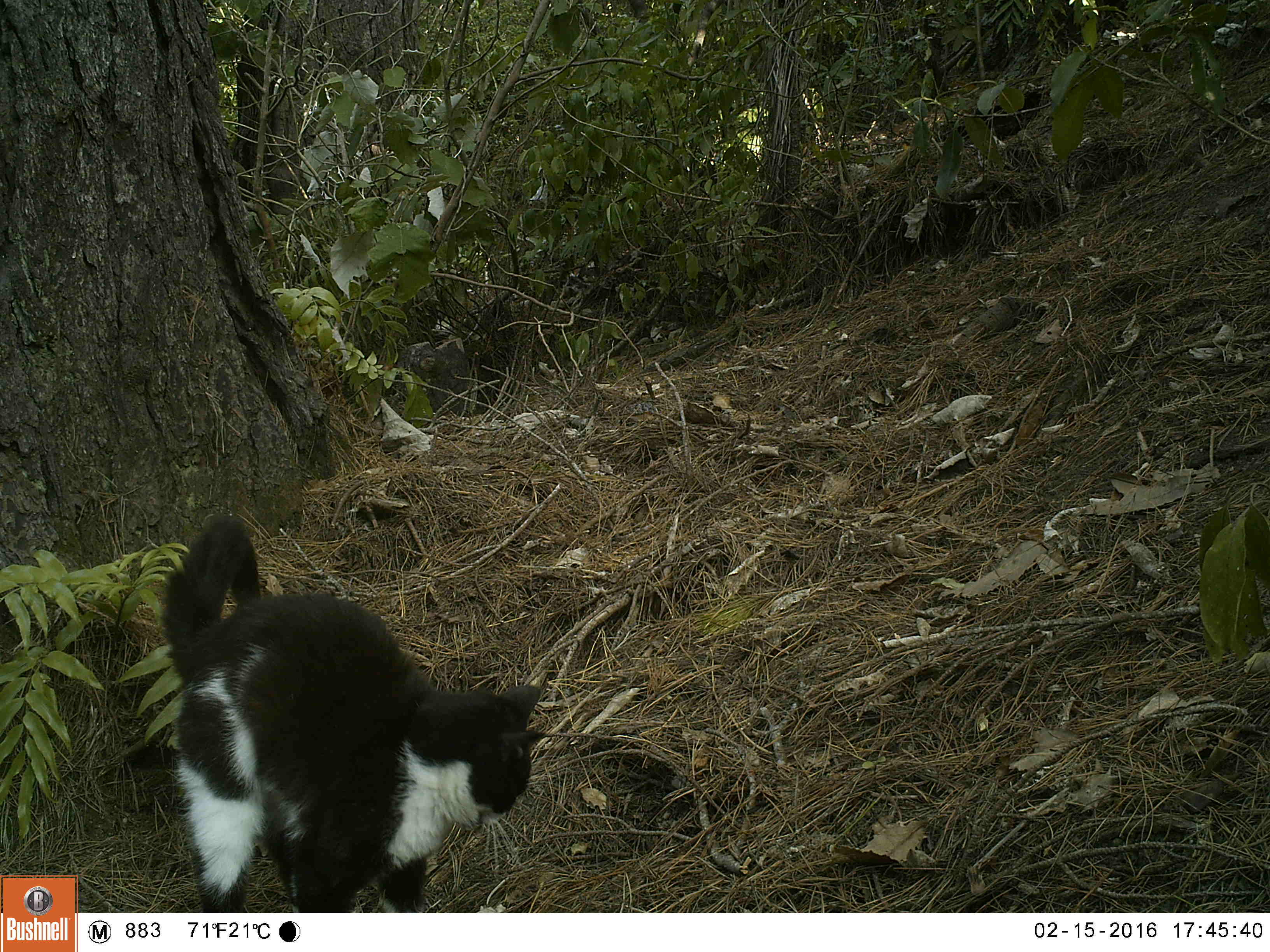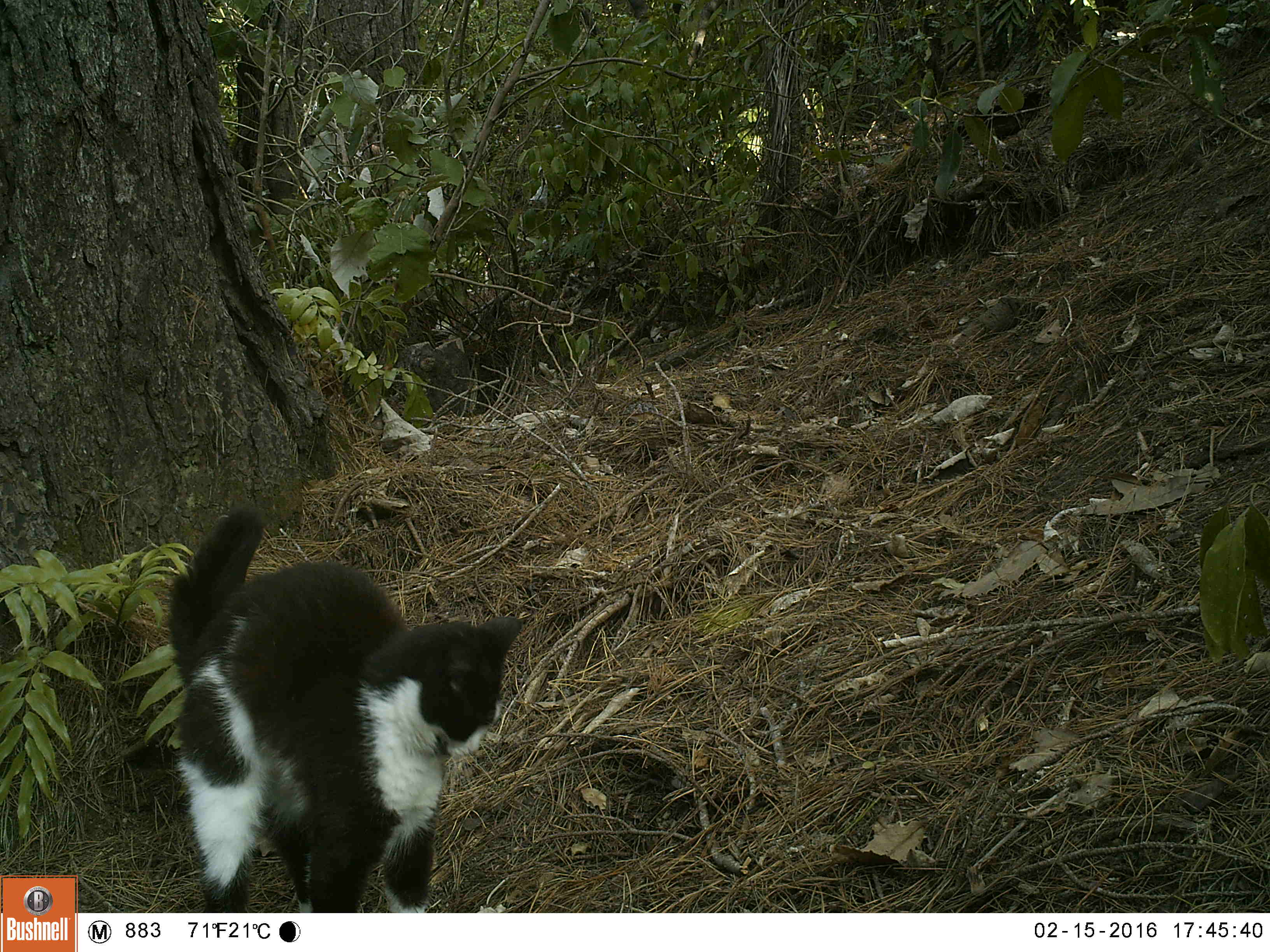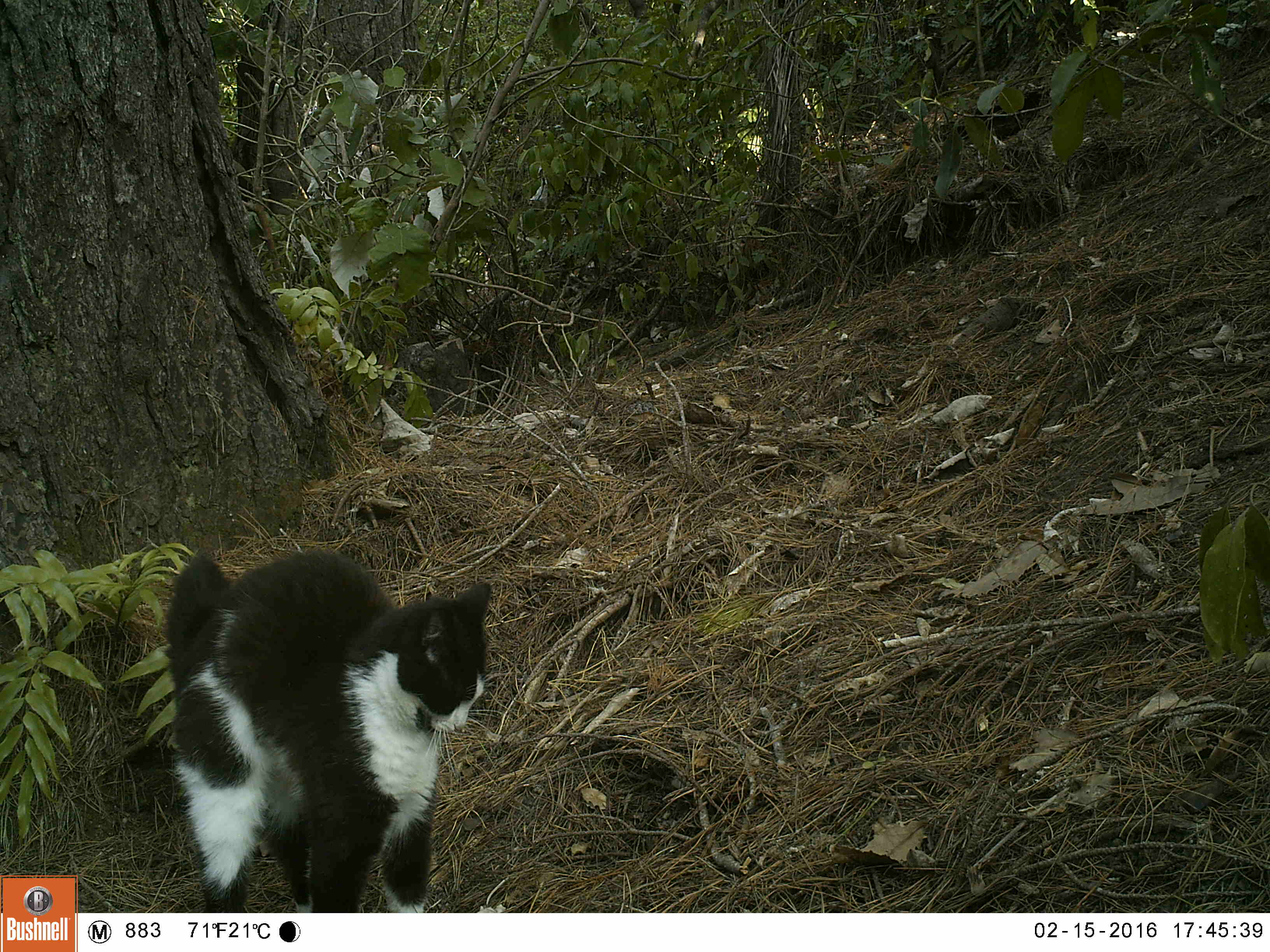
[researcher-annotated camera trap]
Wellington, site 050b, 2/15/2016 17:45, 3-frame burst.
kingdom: Animalia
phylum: Chordata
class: Mammalia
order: Carnivora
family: Felidae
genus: Felis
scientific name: Felis catus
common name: cat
Cat (Felis catus).